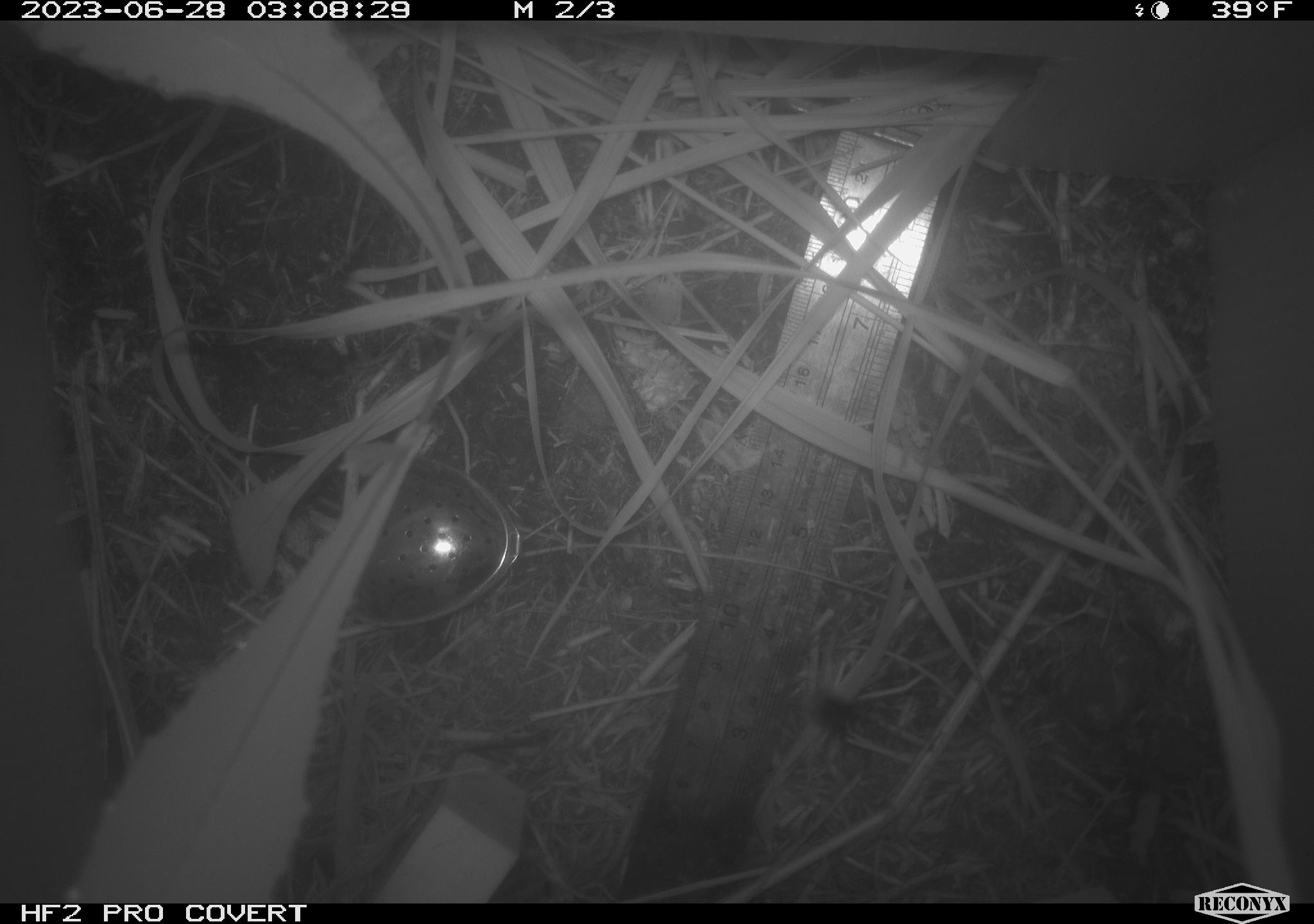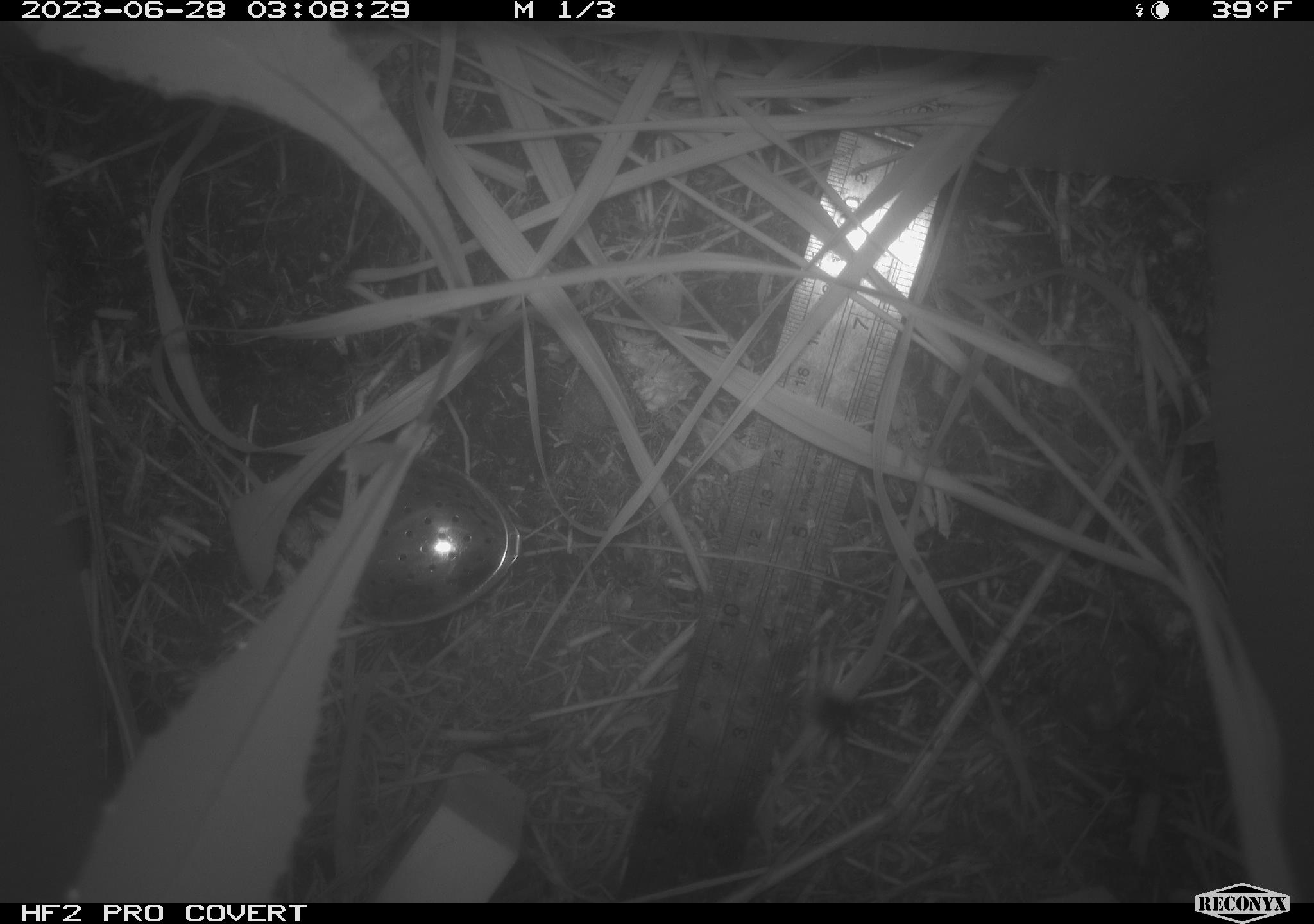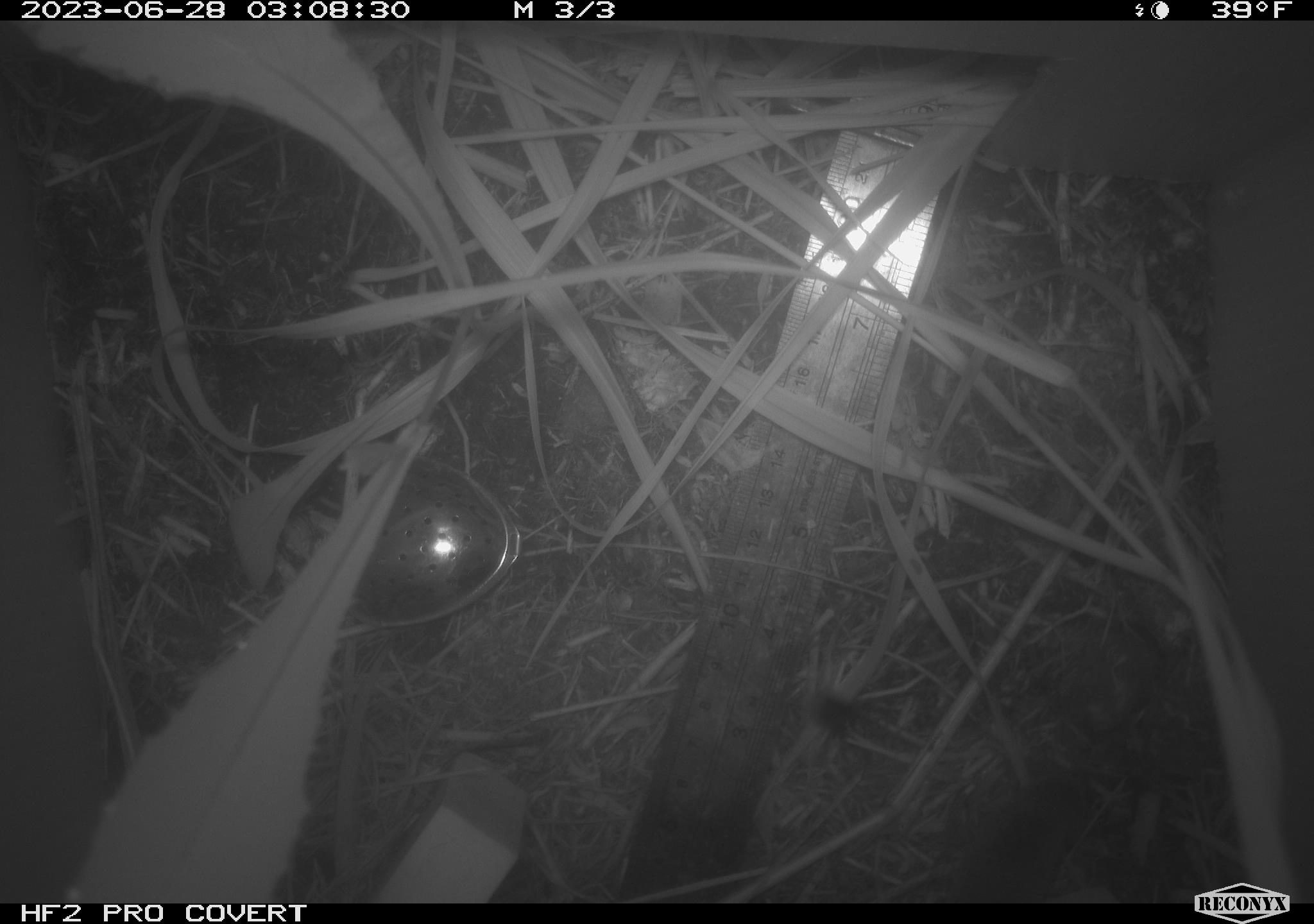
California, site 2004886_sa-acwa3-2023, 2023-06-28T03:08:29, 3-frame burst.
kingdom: Animalia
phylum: Chordata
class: Mammalia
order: Eulipotyphla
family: Soricidae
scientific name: Soricidae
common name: shrews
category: soricidae family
Soricidae family (shrews) (Soricidae).